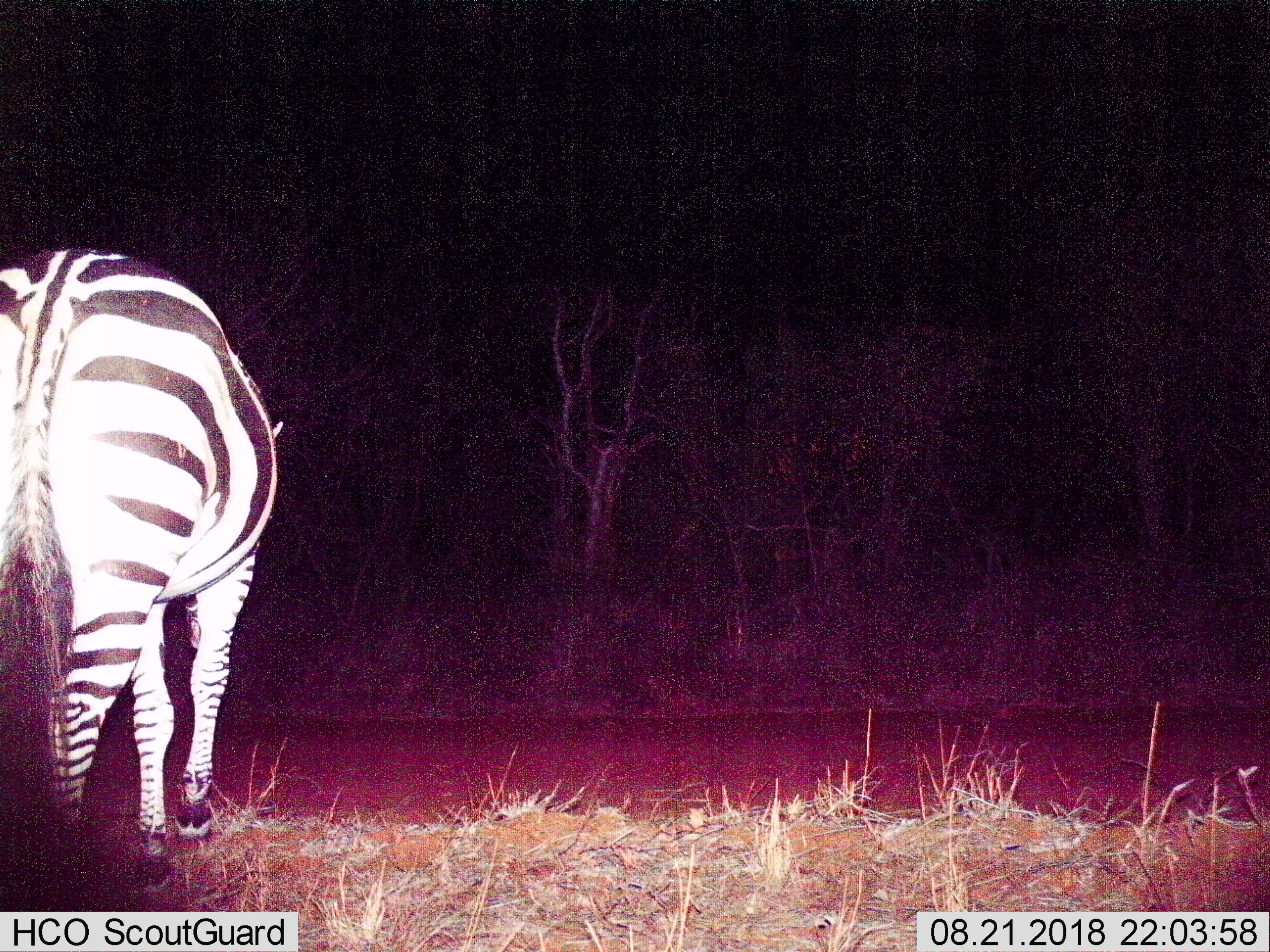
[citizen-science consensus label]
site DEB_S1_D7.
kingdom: Animalia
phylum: Chordata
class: Mammalia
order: Perissodactyla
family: Equidae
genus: Equus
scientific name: Equus quagga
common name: plains zebra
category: zebraplains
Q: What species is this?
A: Zebraplains (plains zebra) (Equus quagga).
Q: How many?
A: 1.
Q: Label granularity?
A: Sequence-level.